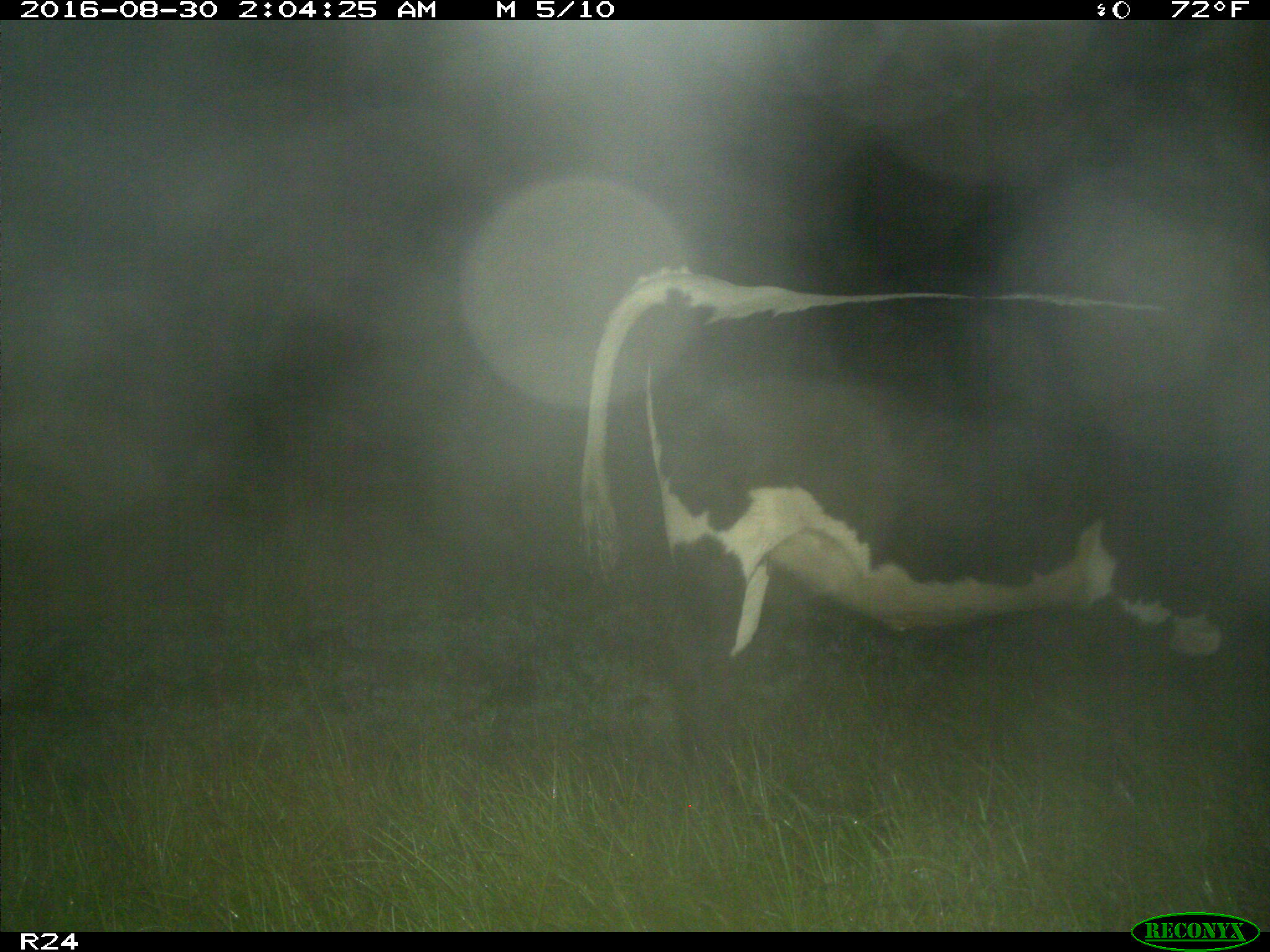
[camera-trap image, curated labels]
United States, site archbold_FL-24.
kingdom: Animalia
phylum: Chordata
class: Mammalia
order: Artiodactyla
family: Bovidae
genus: Bos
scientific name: Bos taurus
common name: domestic cow